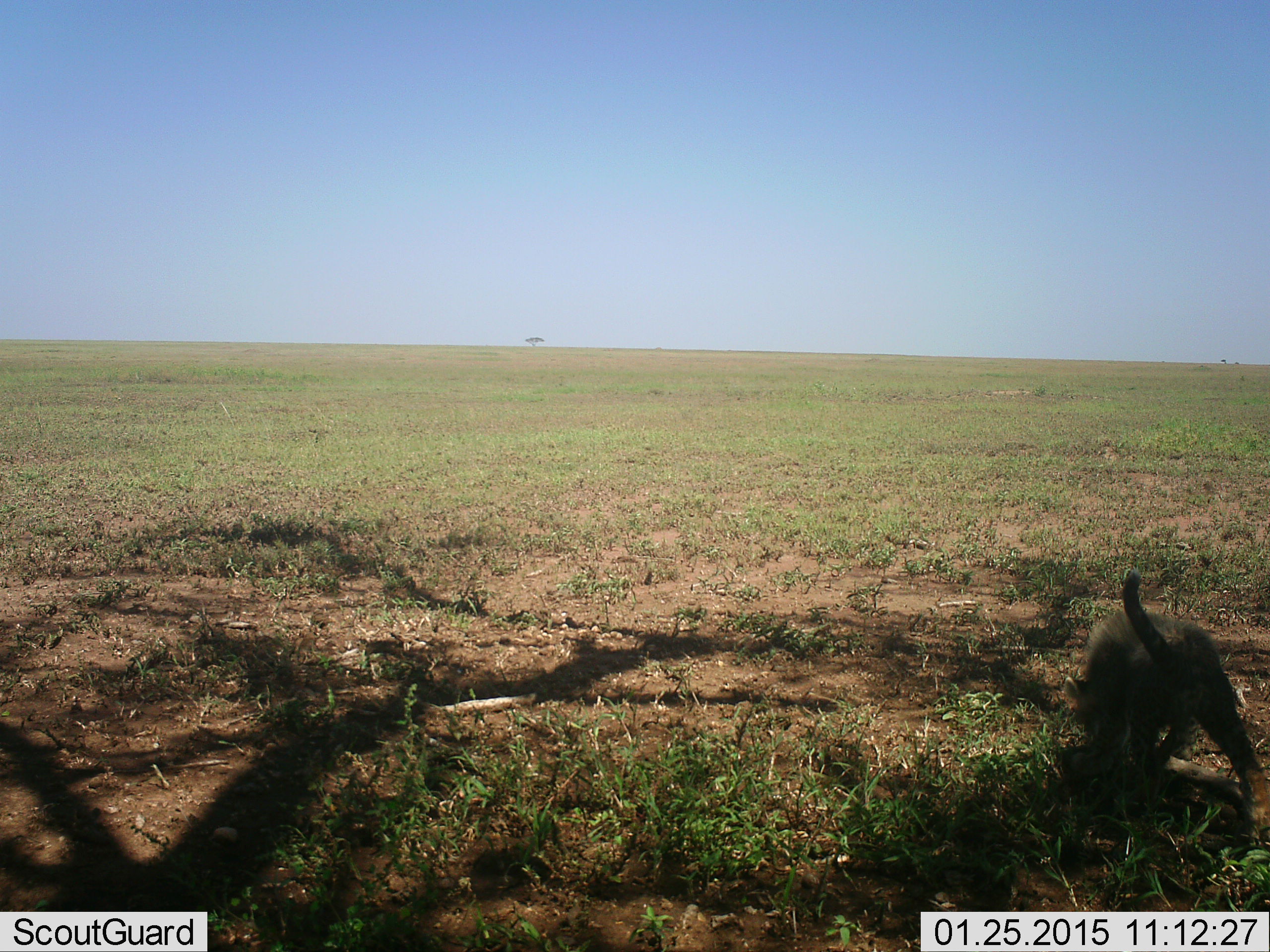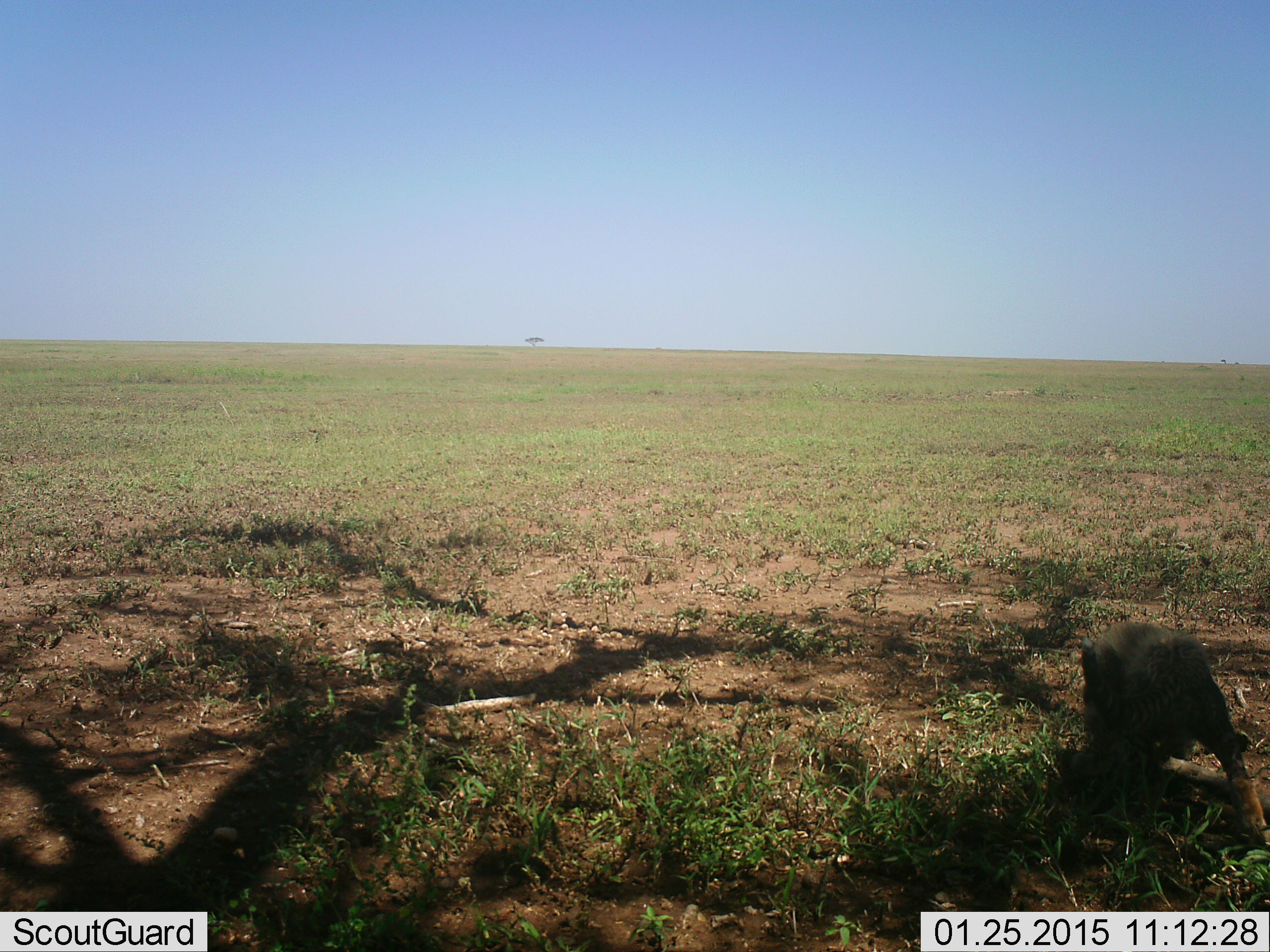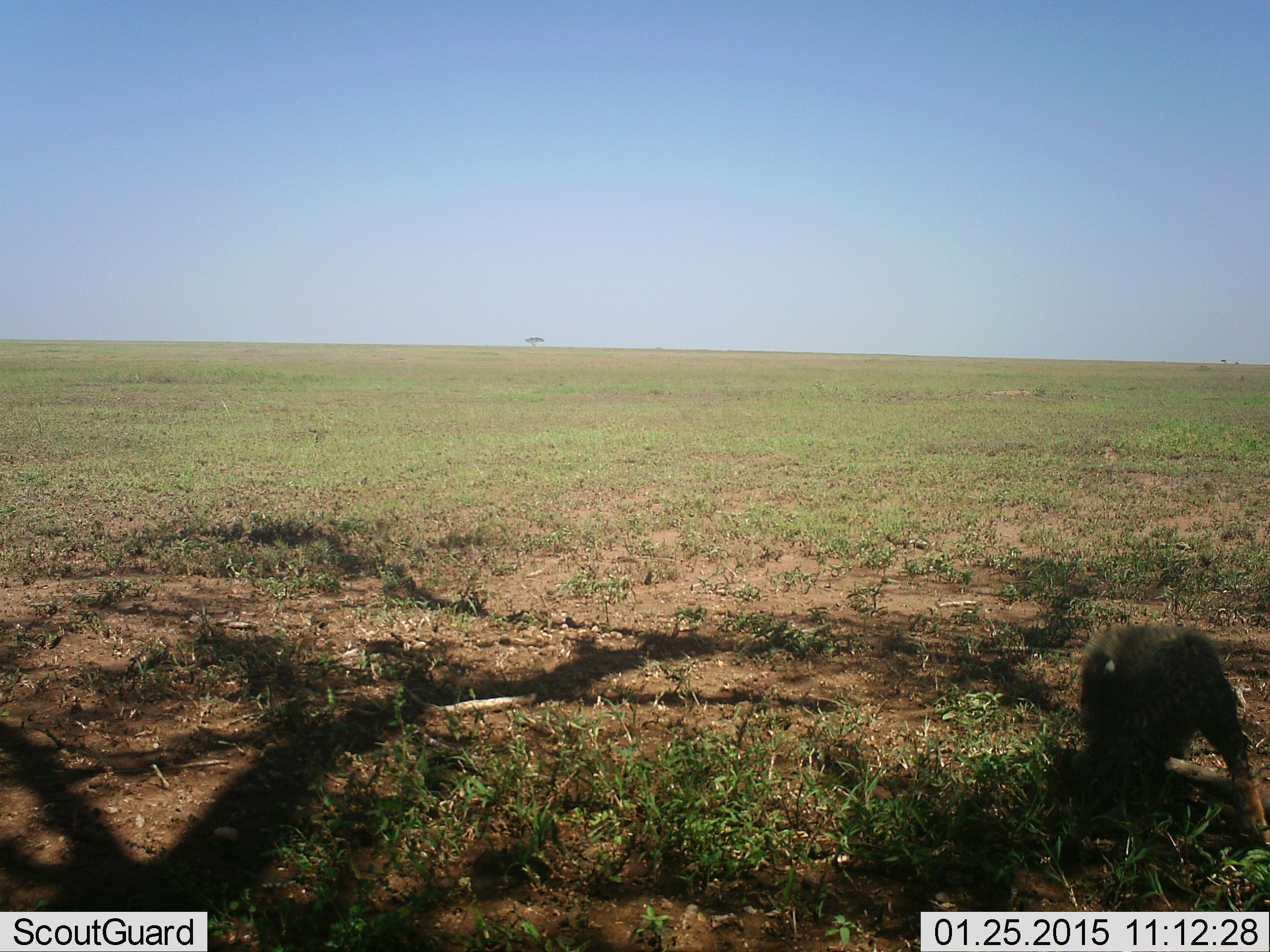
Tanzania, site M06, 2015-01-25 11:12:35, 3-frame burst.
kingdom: Animalia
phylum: Chordata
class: Mammalia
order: Carnivora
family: Felidae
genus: Panthera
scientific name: Panthera leo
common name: lion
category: lionfemale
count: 1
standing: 67%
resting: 0%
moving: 17%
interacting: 0%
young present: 67%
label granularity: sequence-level